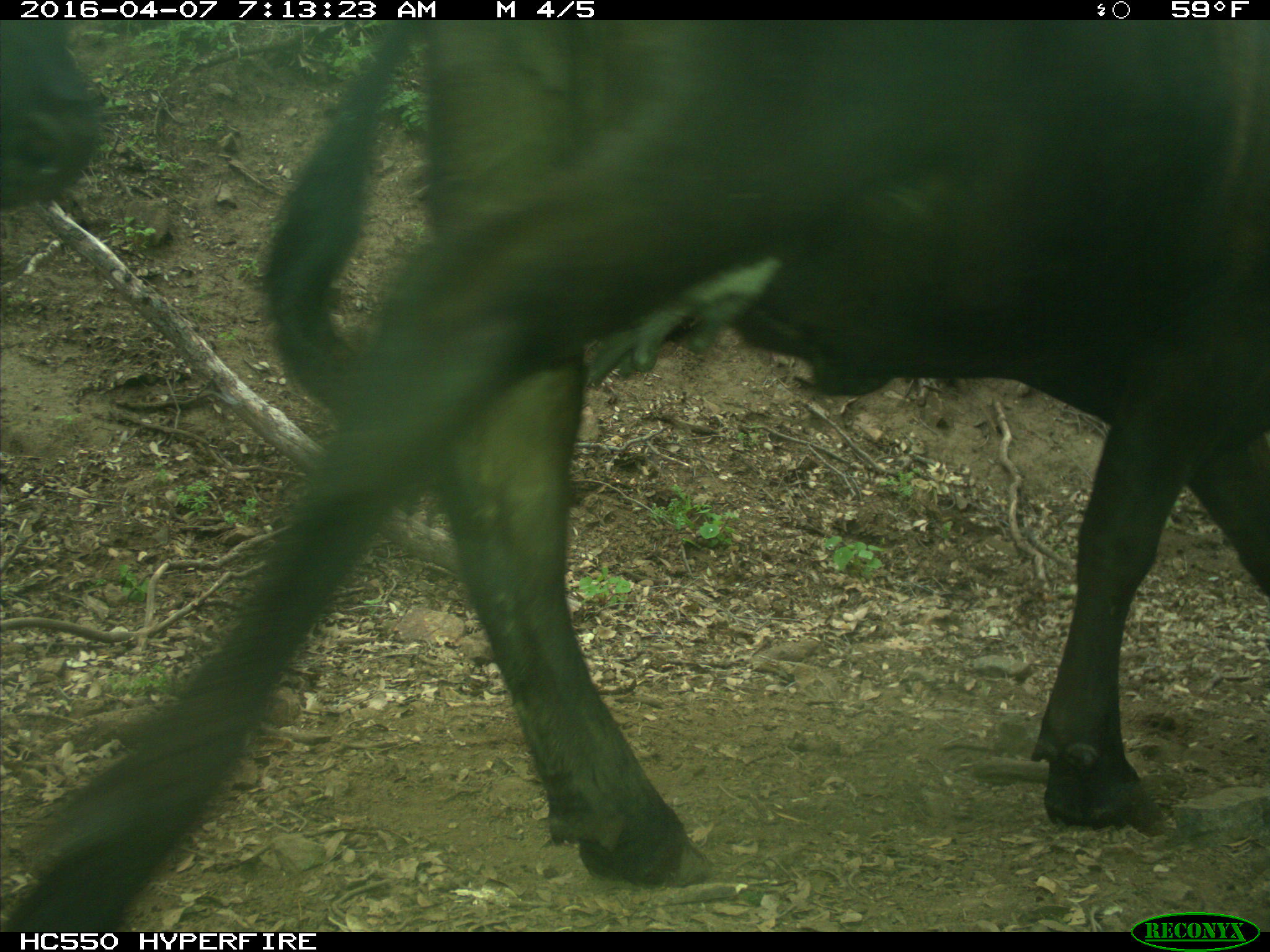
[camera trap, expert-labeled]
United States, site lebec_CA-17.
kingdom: Animalia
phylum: Chordata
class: Mammalia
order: Artiodactyla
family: Bovidae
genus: Bos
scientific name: Bos taurus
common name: domestic cow